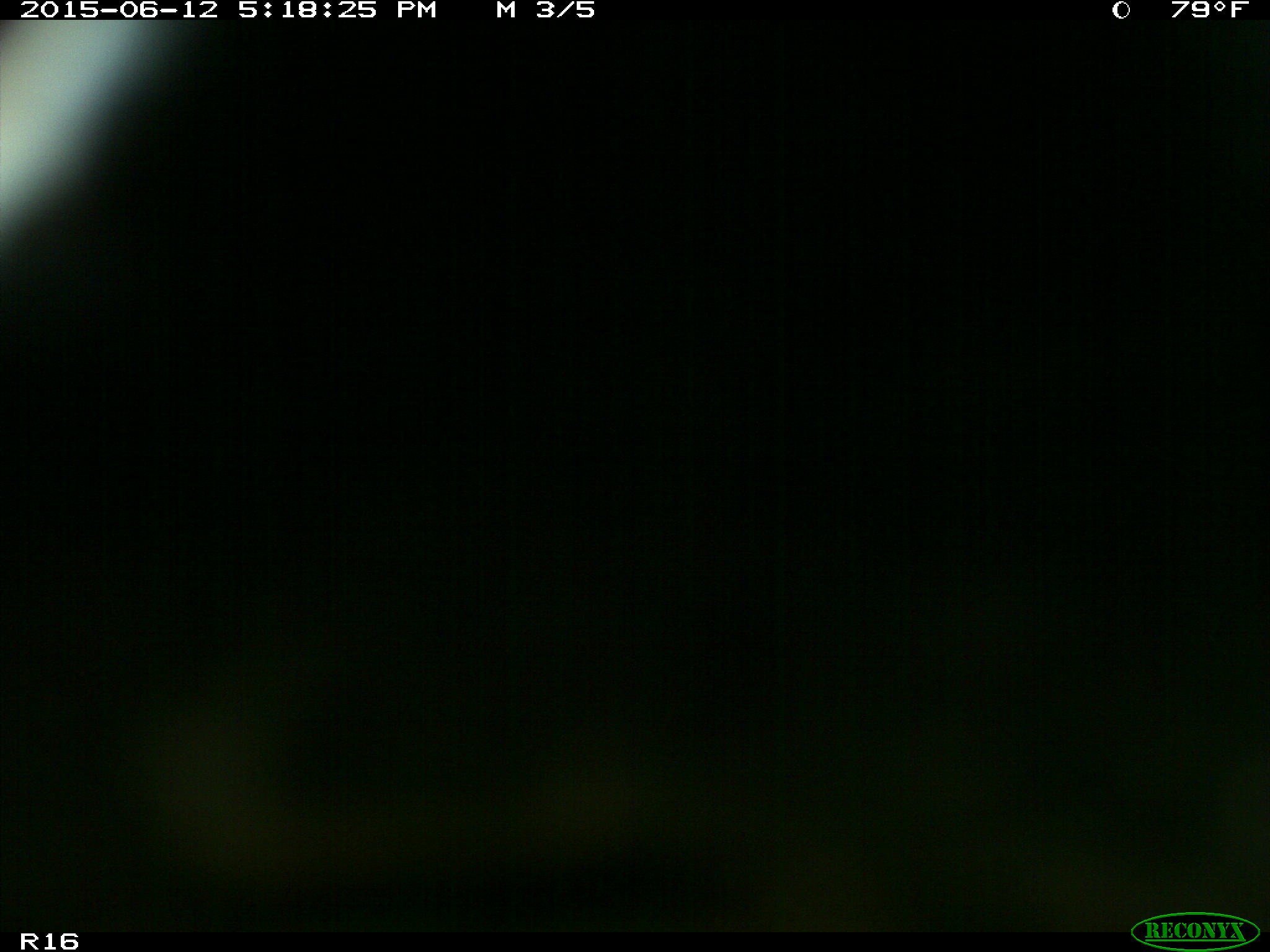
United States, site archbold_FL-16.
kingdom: Animalia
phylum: Chordata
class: Mammalia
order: Artiodactyla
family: Bovidae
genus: Bos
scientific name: Bos taurus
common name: domestic cow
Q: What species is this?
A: Bos taurus (domestic cow).